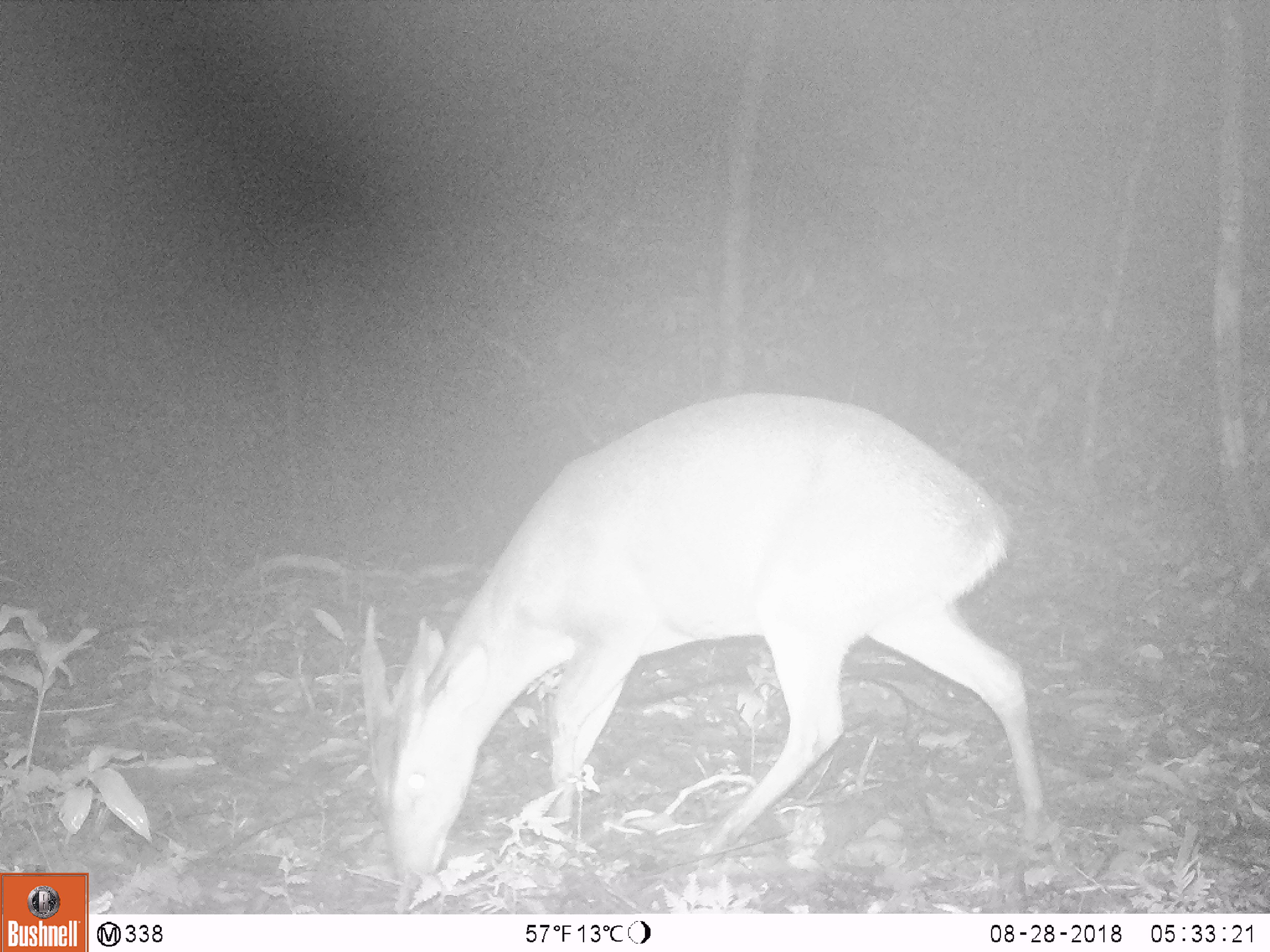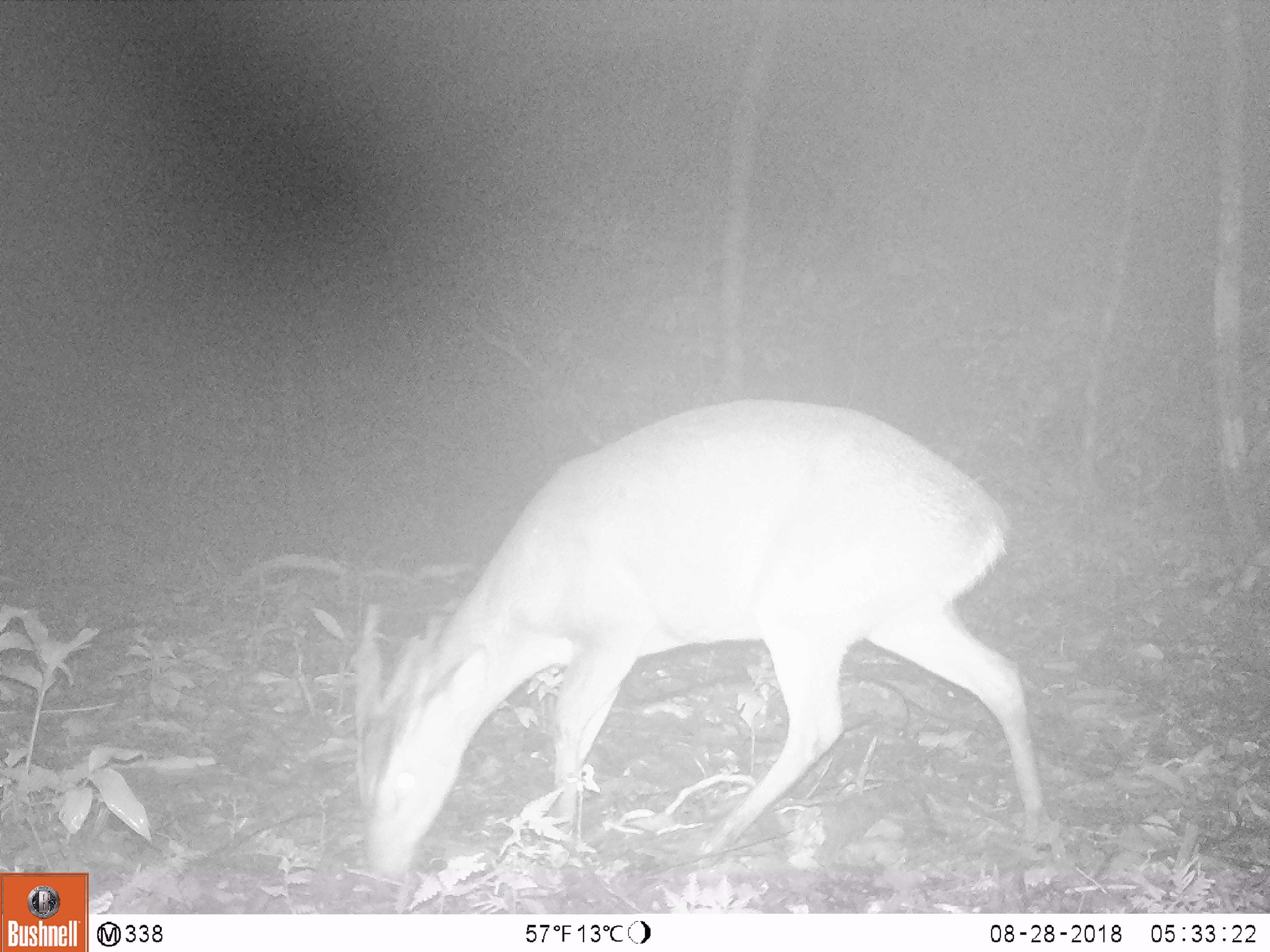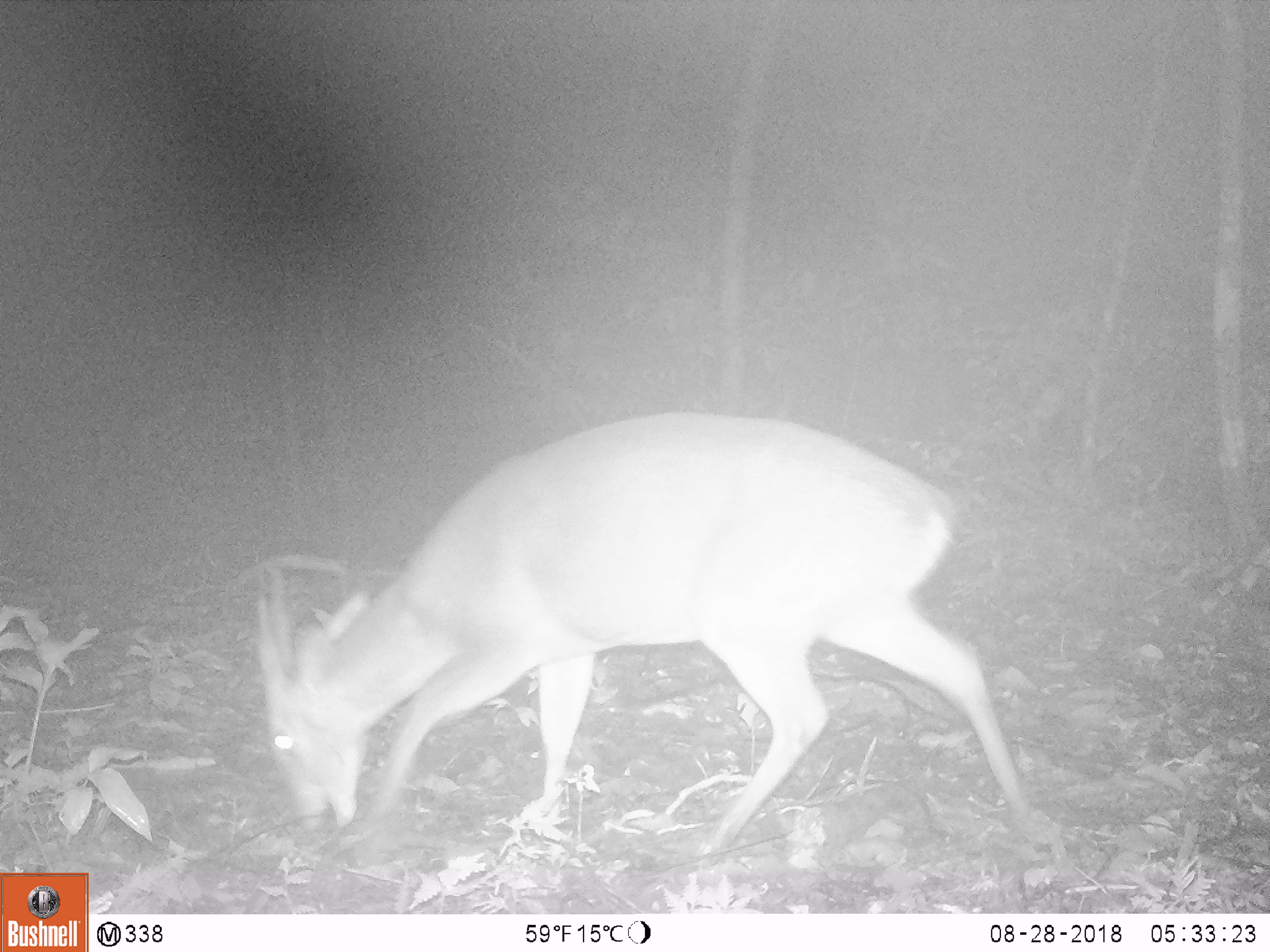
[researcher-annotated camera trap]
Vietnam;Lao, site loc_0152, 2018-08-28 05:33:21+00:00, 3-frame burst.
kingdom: Animalia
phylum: Chordata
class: Mammalia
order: Artiodactyla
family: Cervidae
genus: Muntiacus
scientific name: Muntiacus vuquangensis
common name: large-antlered muntjac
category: large antlered muntjac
Large antlered muntjac (large-antlered muntjac) (Muntiacus vuquangensis). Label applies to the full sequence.